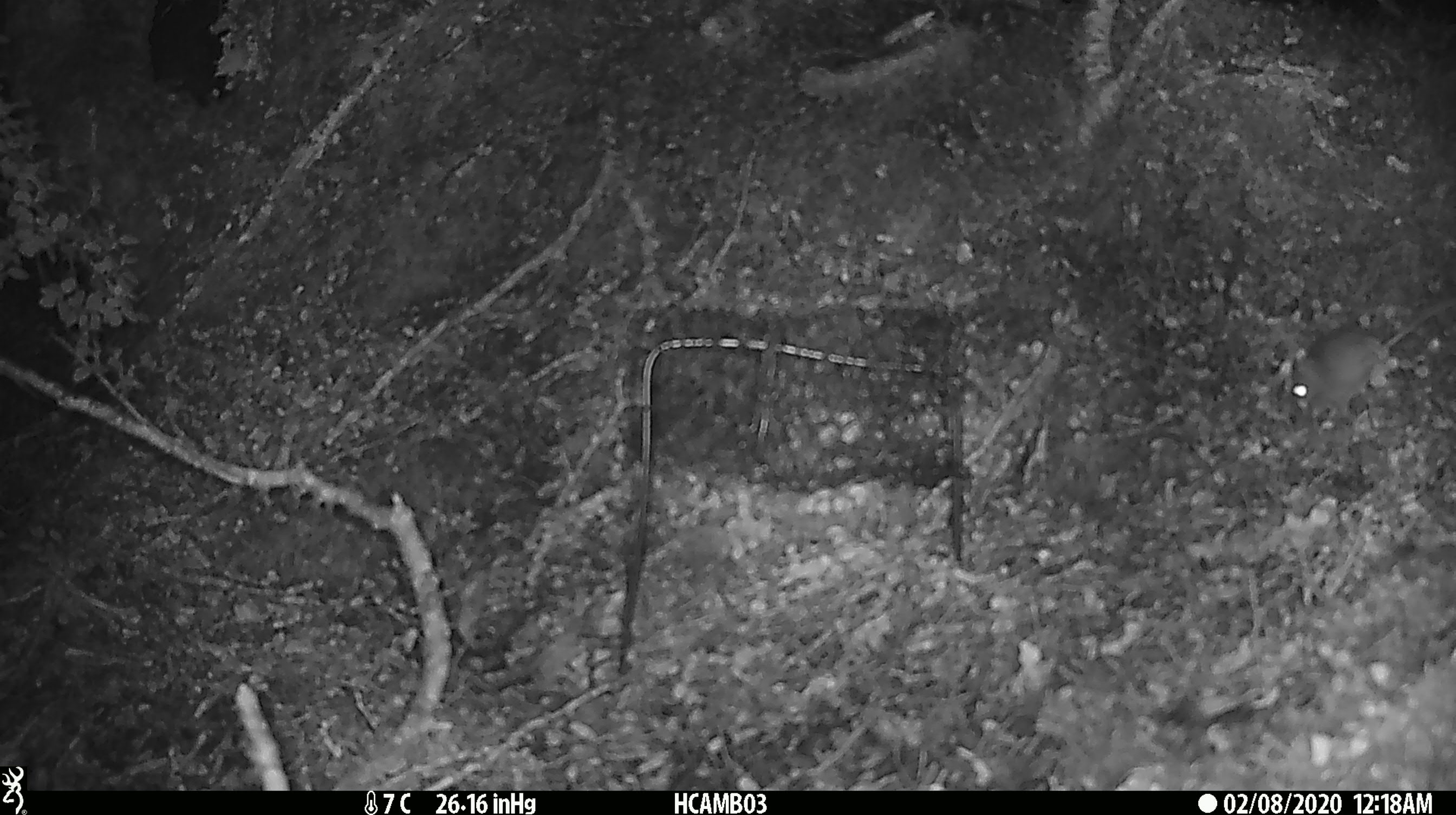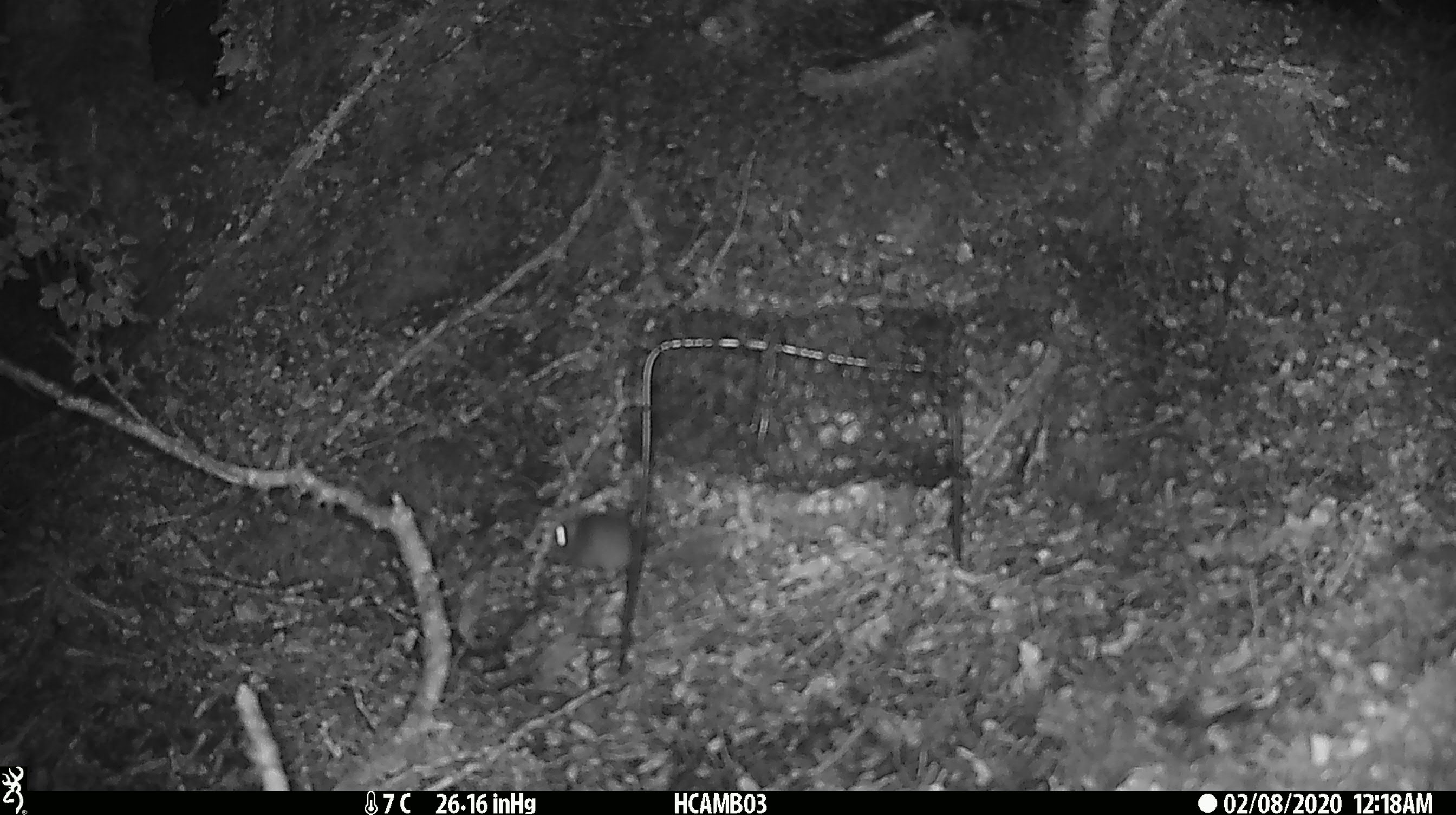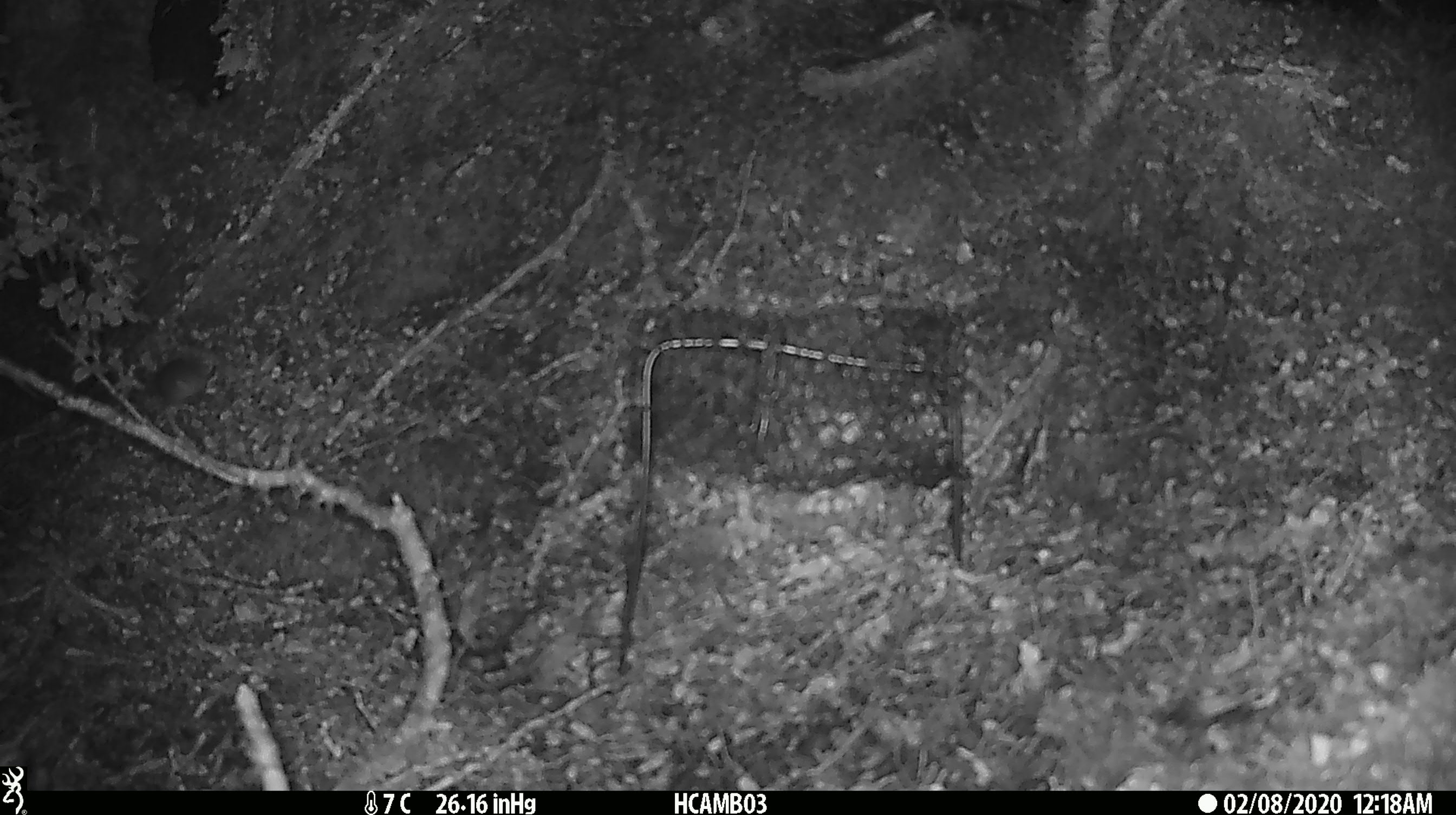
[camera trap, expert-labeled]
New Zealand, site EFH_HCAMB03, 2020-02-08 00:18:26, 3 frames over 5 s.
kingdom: Animalia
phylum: Chordata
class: Mammalia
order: Rodentia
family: Muridae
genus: Mus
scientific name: Mus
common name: mouse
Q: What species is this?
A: Mouse (Mus).